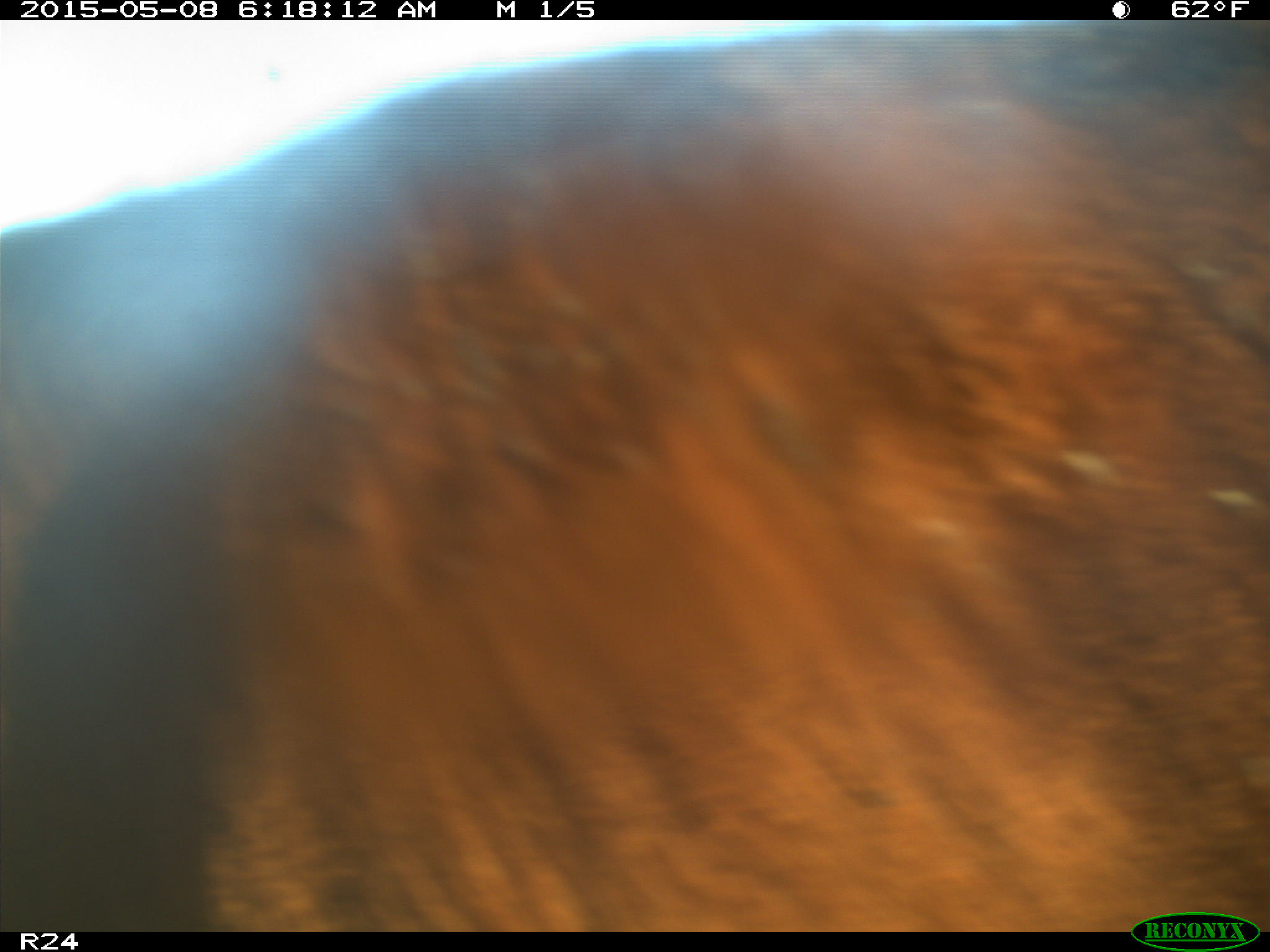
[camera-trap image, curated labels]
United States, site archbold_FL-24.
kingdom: Animalia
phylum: Chordata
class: Mammalia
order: Artiodactyla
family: Bovidae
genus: Bos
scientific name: Bos taurus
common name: domestic cow